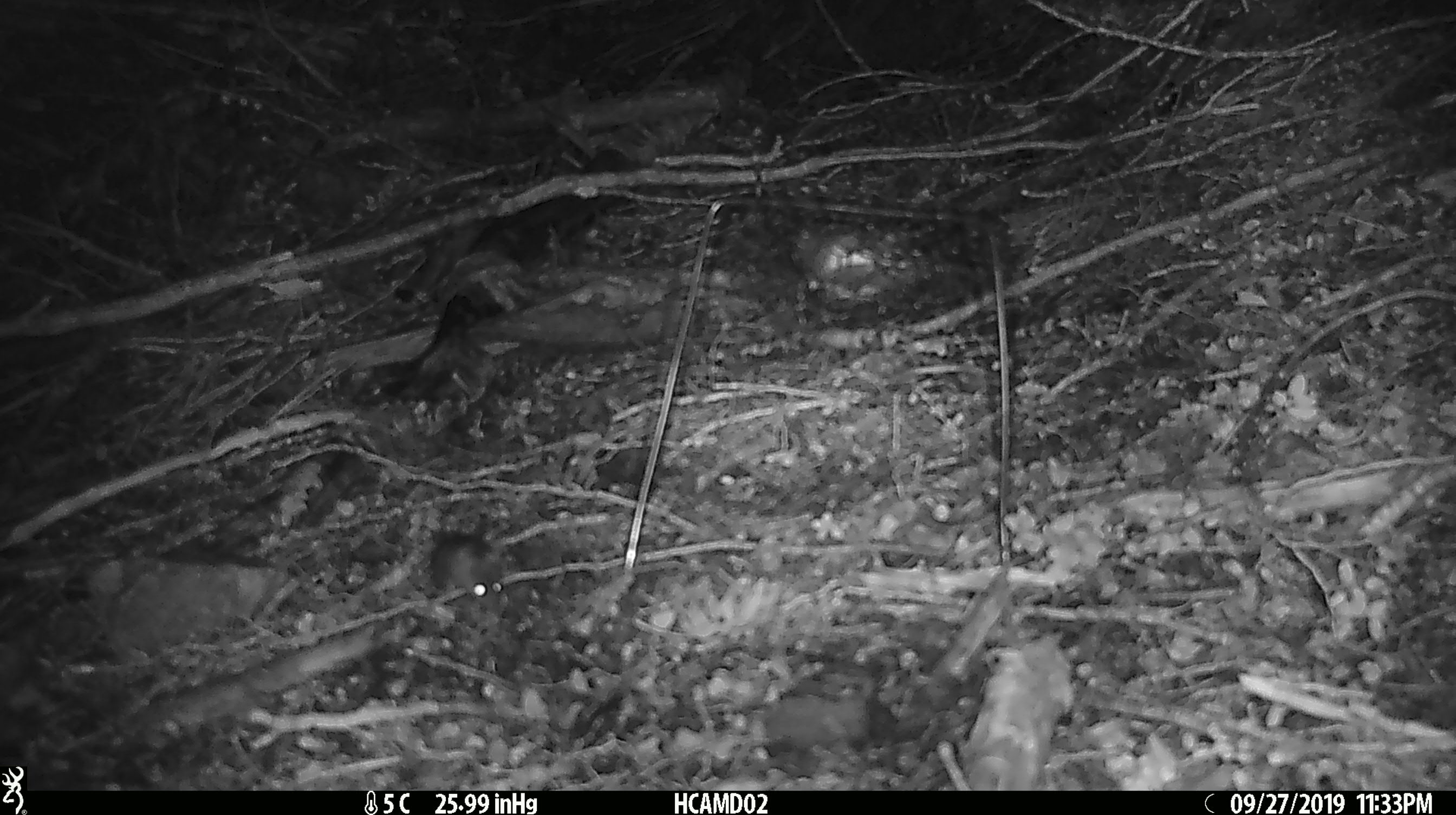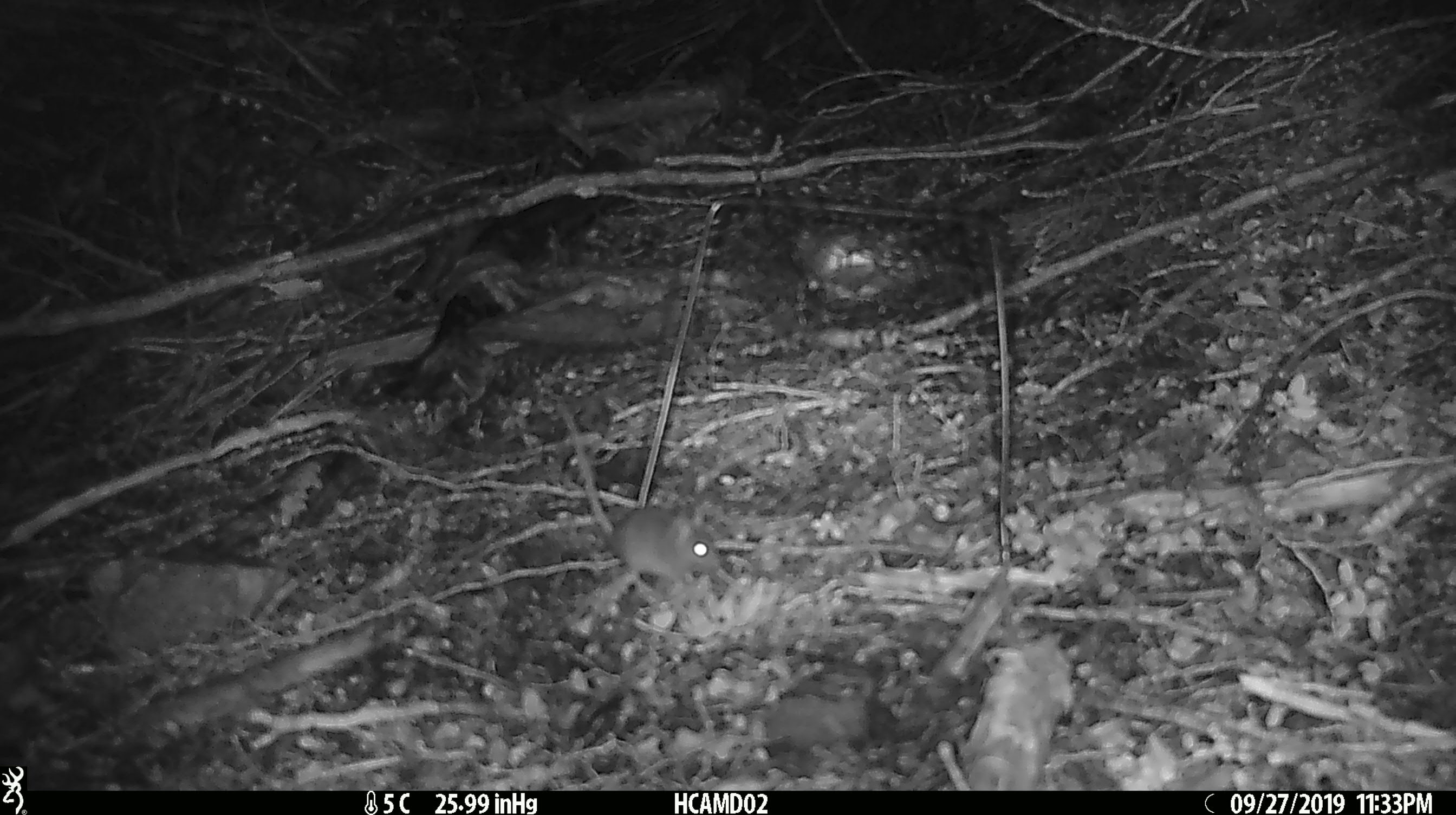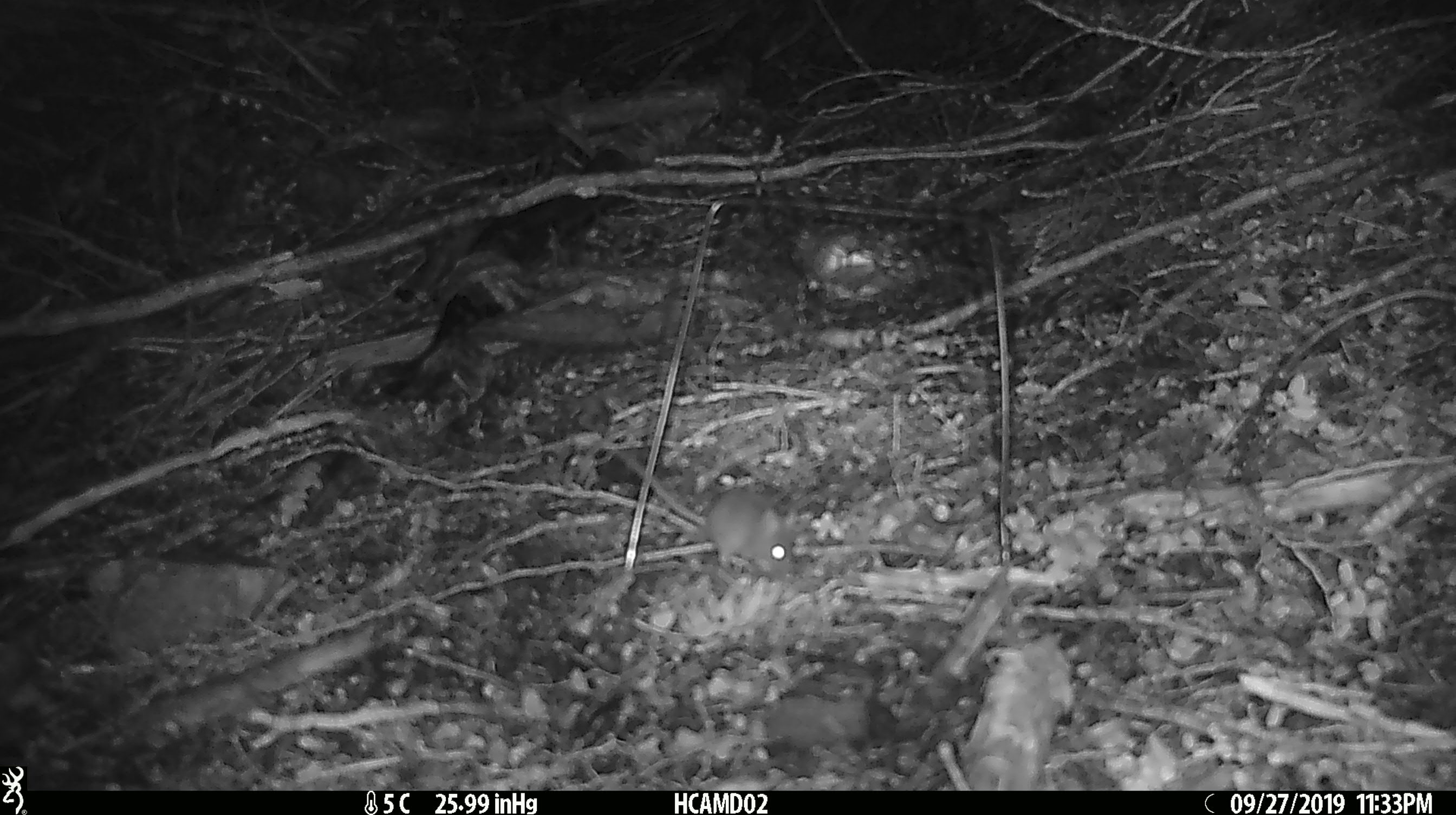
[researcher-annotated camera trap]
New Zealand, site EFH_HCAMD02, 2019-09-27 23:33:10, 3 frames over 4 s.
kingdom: Animalia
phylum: Chordata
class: Mammalia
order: Rodentia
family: Muridae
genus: Mus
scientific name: Mus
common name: mouse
Mouse (Mus).